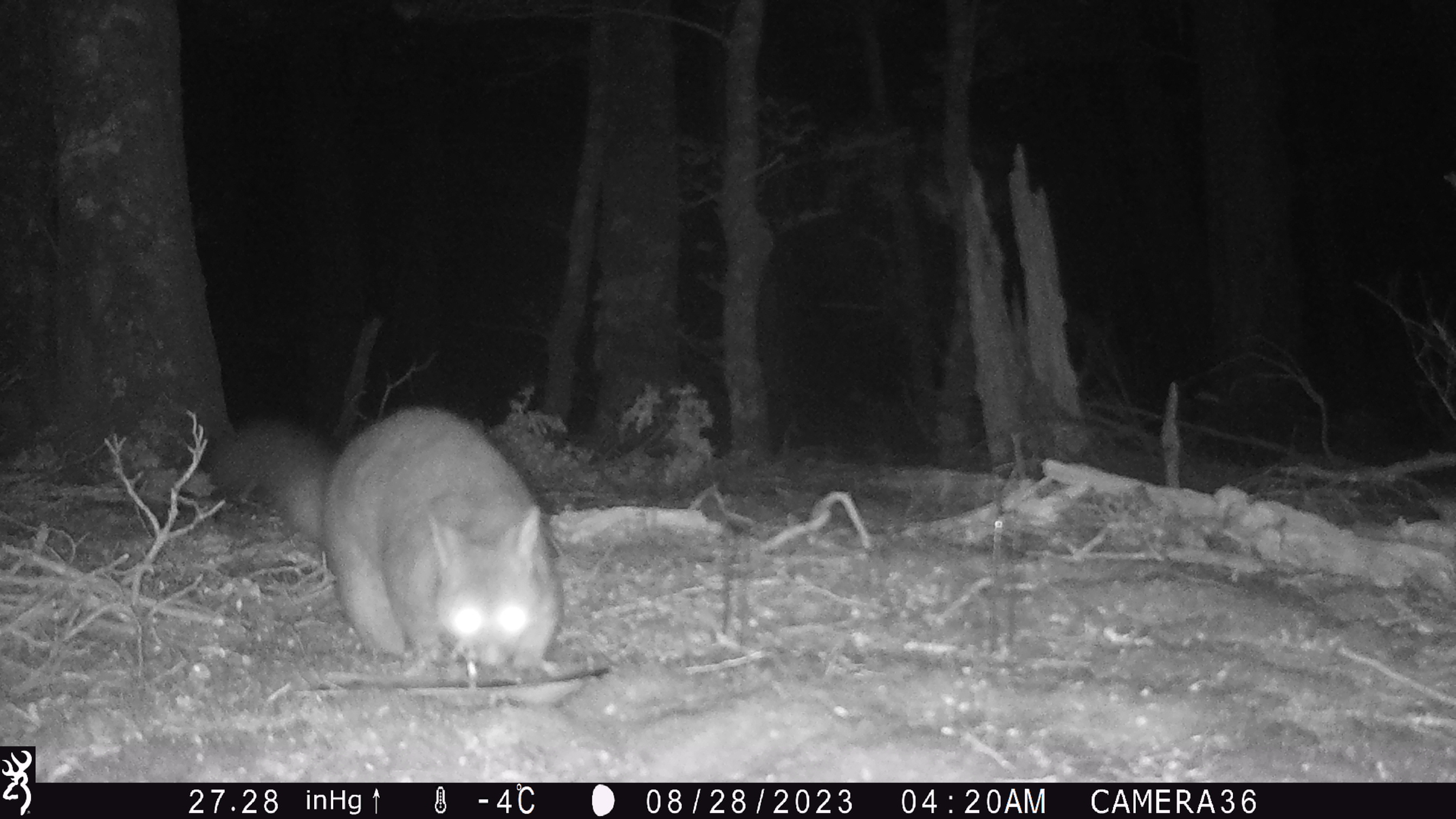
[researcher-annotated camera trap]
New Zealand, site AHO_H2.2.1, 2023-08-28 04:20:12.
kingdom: Animalia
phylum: Chordata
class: Mammalia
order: Carnivora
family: Mustelidae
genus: Mustela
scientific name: Mustela erminea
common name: stoat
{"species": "stoat (Mustela erminea)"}